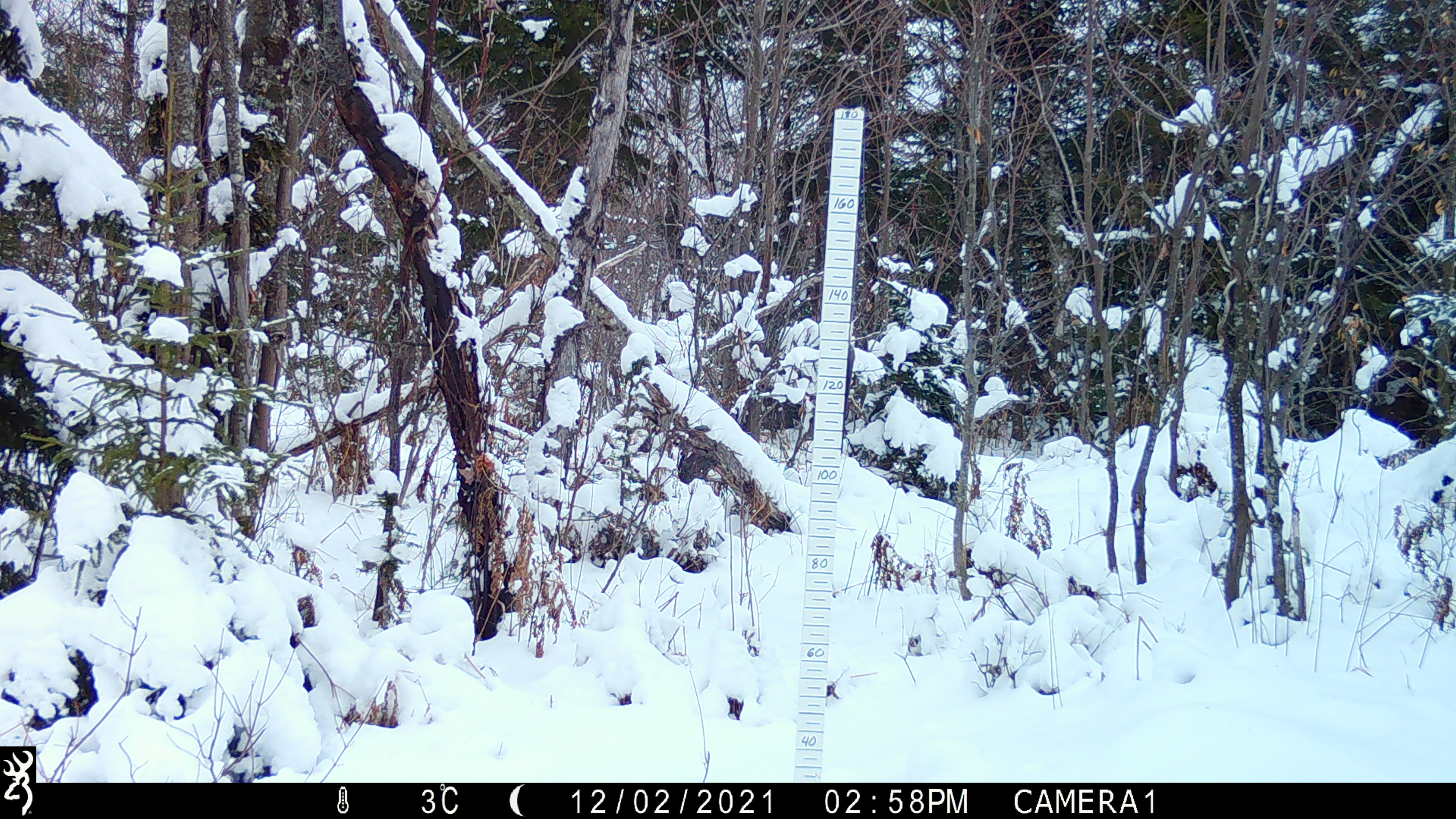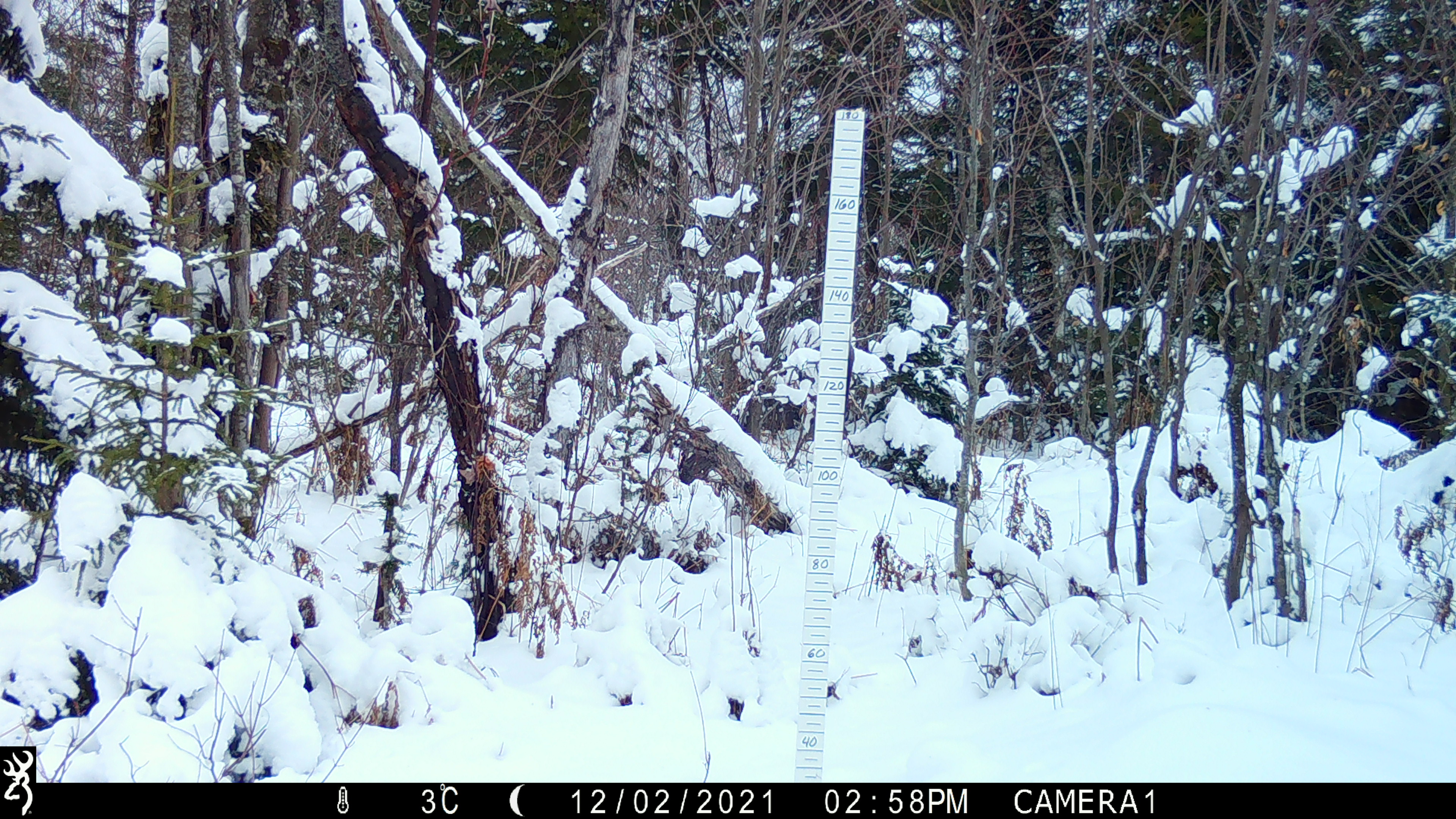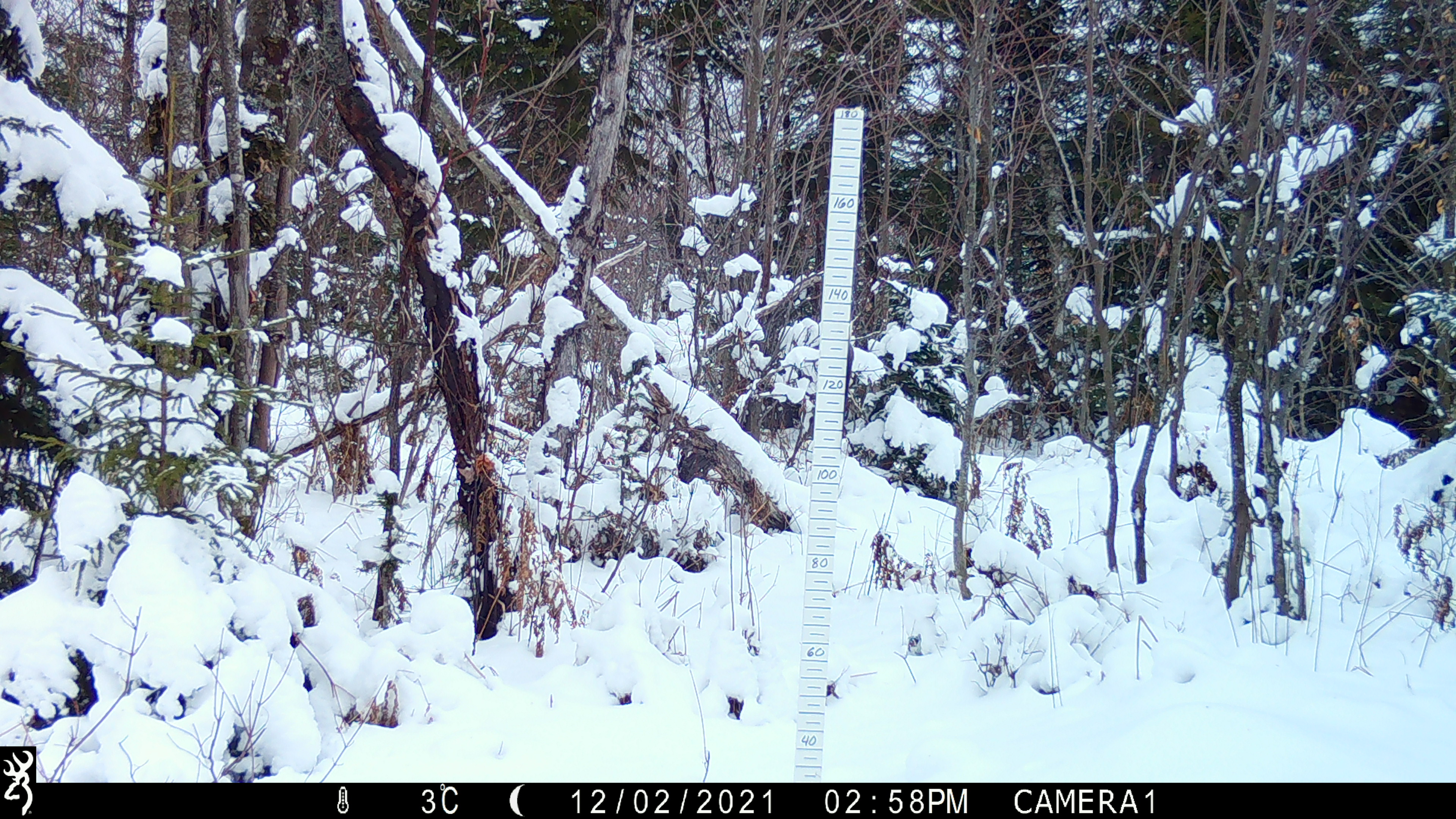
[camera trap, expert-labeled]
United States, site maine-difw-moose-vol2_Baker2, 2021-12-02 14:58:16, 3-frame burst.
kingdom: Animalia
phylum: Chordata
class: Mammalia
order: Artiodactyla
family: Cervidae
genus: Alces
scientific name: Alces alces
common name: moose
Moose (Alces alces).